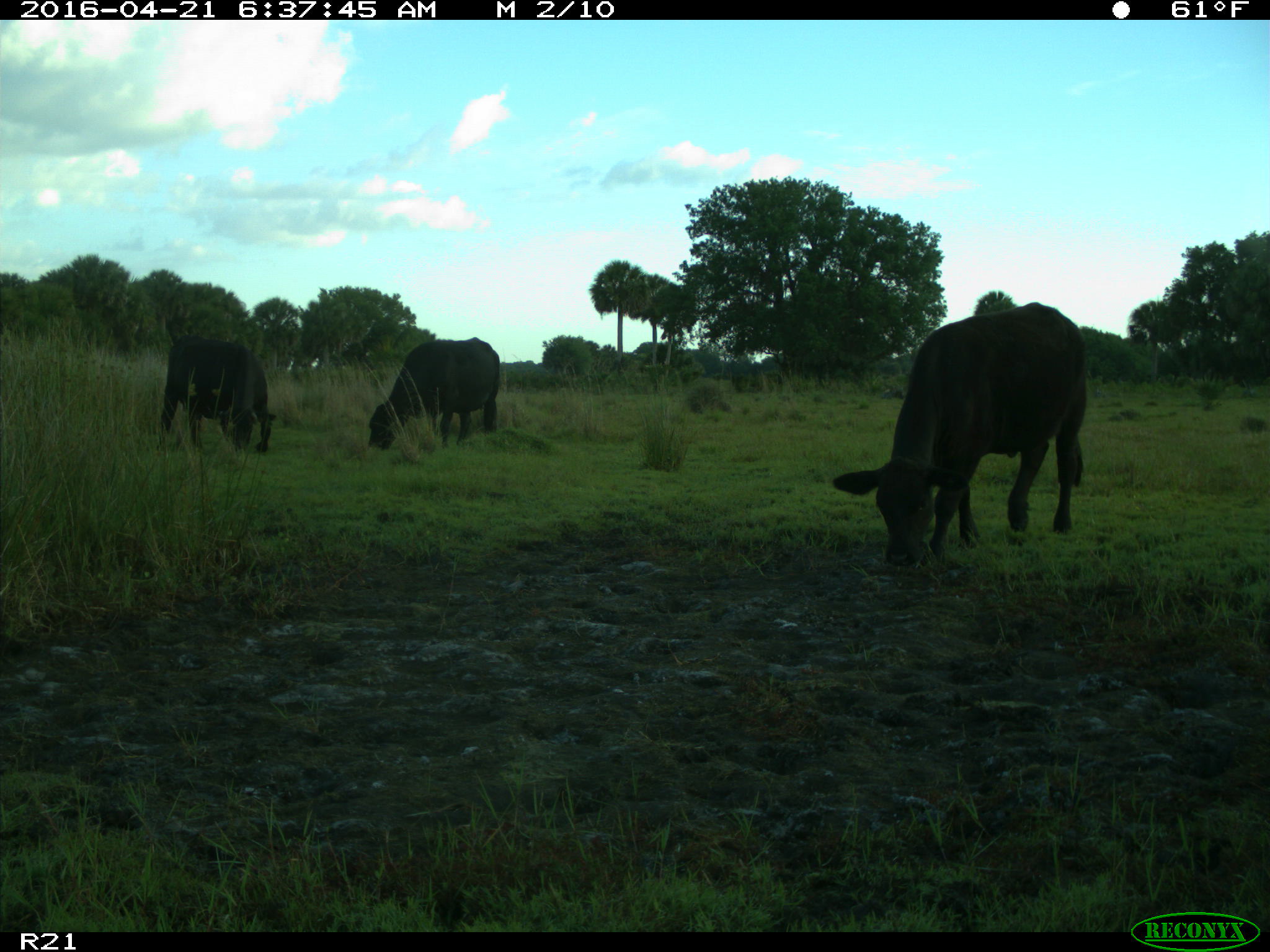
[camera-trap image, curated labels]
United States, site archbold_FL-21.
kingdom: Animalia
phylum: Chordata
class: Mammalia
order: Artiodactyla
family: Bovidae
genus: Bos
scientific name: Bos taurus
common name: domestic cow